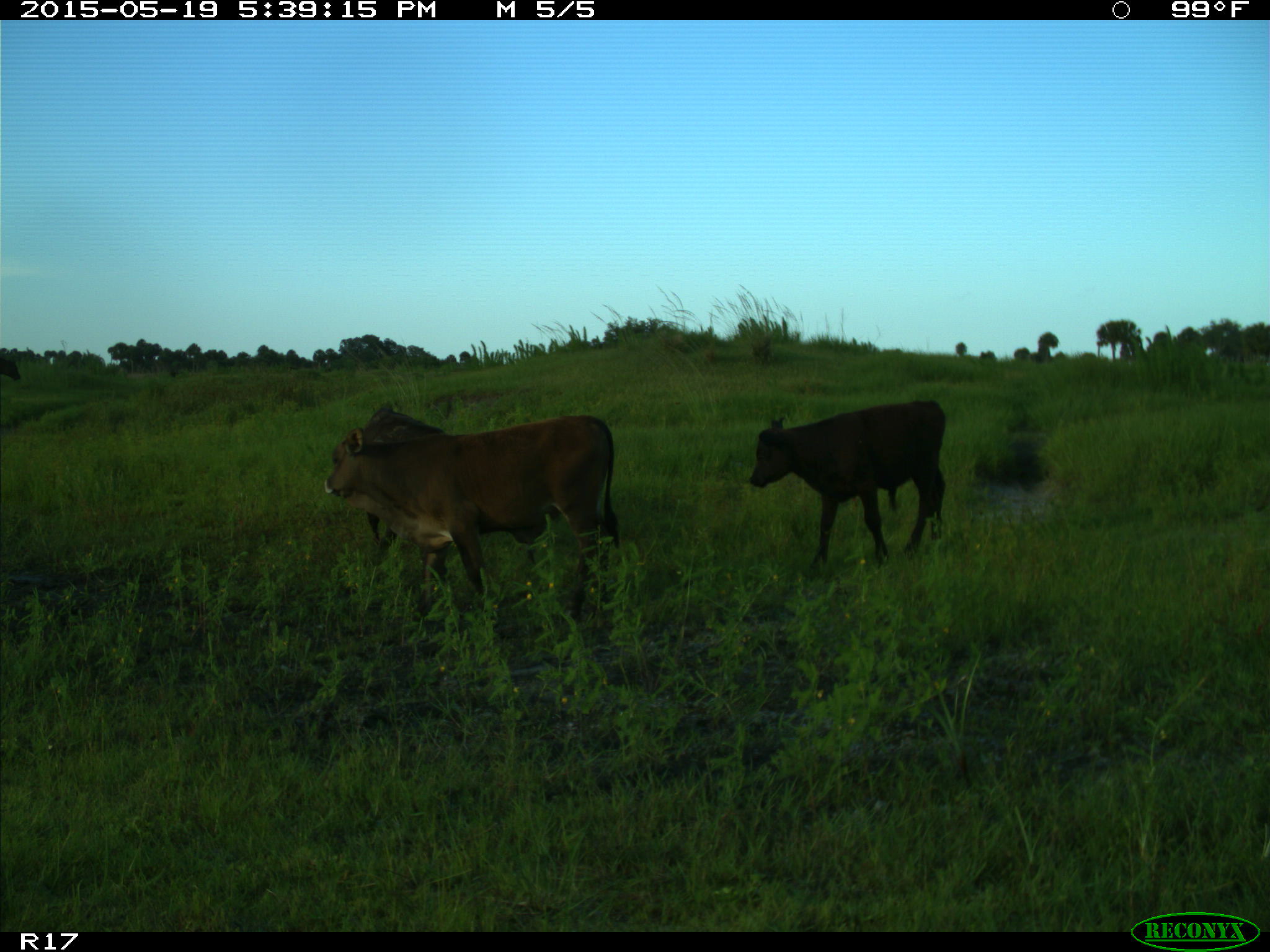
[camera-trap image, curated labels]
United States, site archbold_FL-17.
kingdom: Animalia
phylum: Chordata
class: Mammalia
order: Artiodactyla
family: Bovidae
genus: Bos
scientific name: Bos taurus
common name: domestic cow